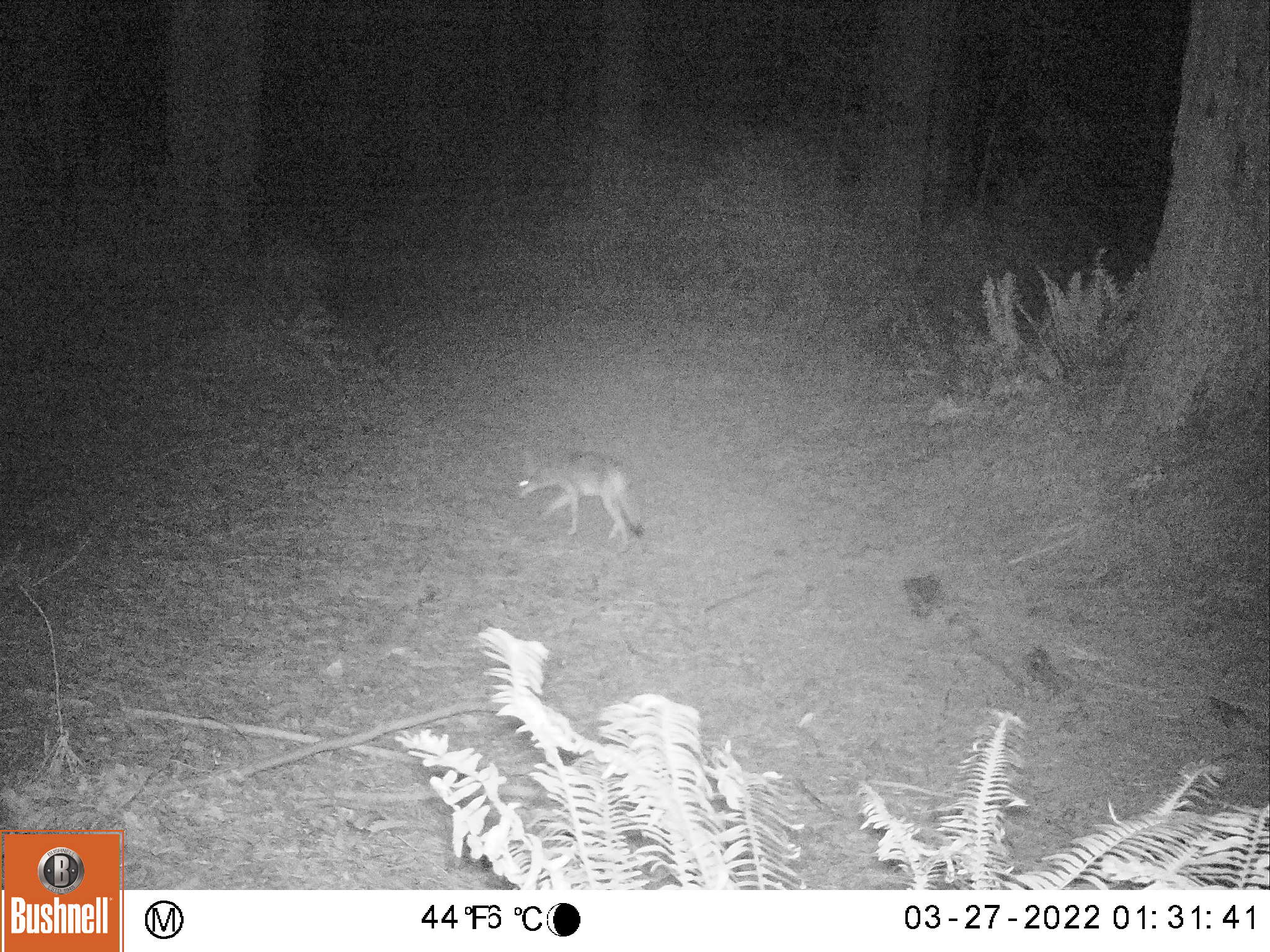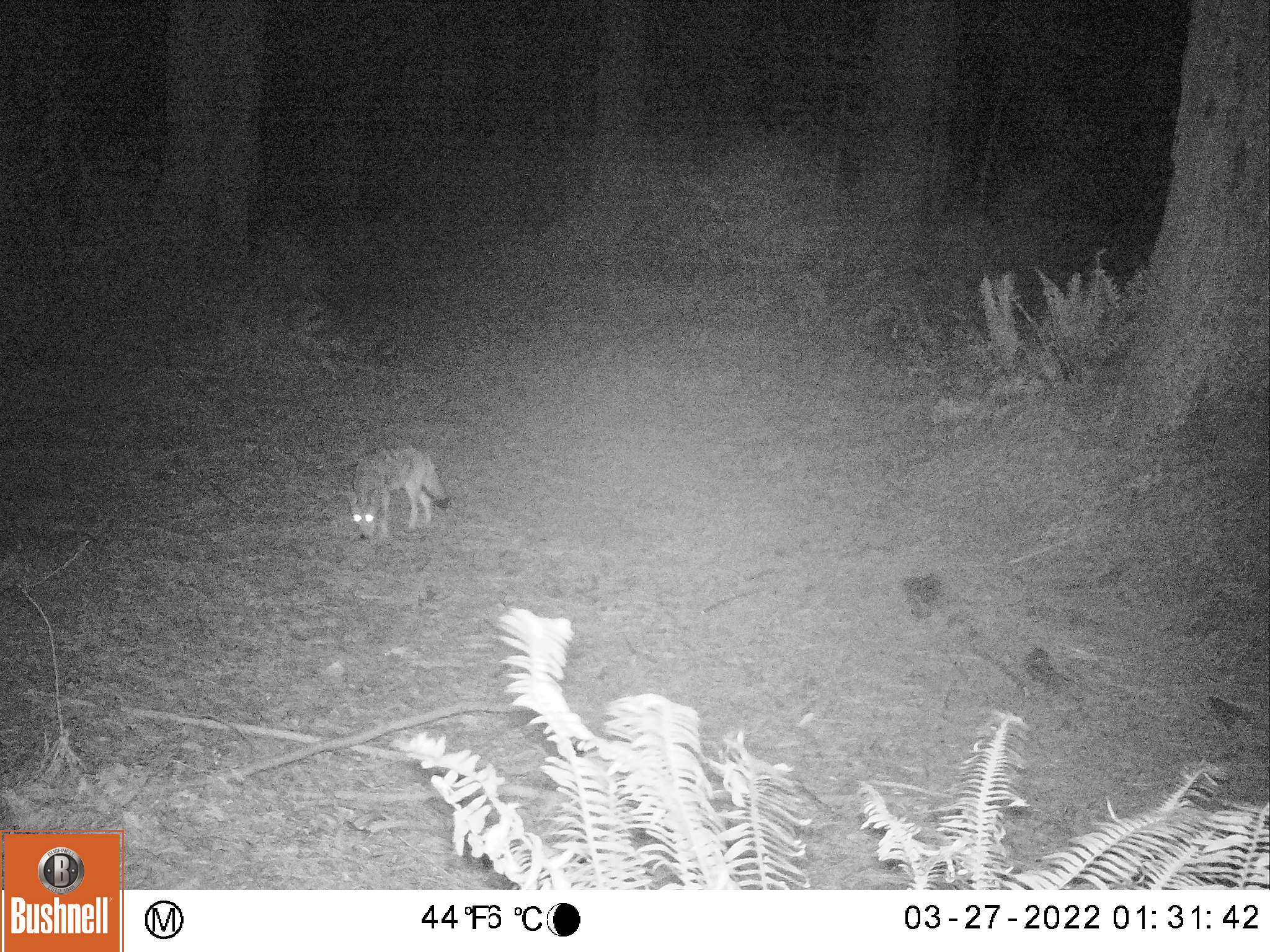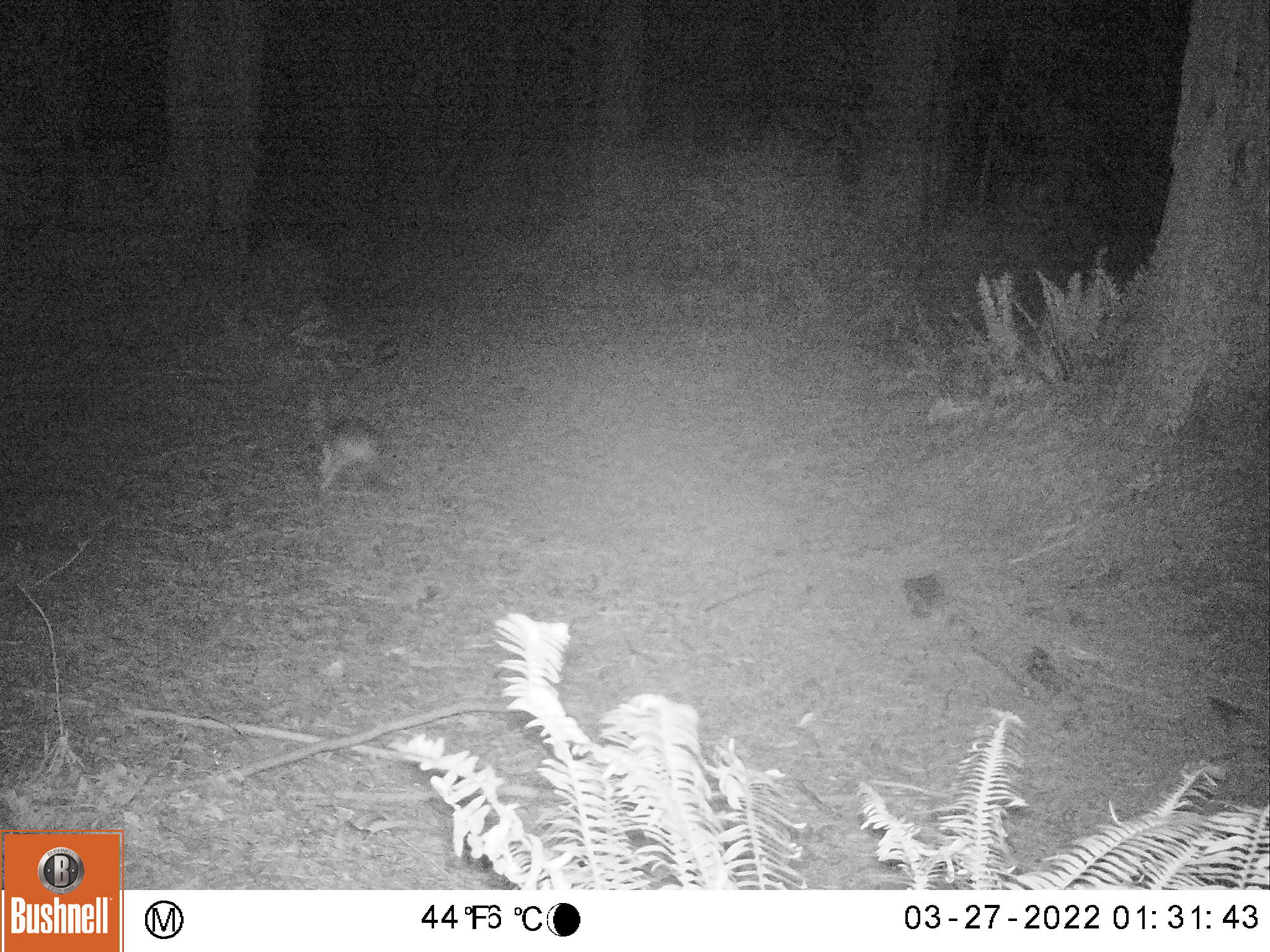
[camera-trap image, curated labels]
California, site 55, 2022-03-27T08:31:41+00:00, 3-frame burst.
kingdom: Animalia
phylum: Chordata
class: Mammalia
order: Carnivora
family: Canidae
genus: Urocyon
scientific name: Urocyon cinereoargenteus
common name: gray fox